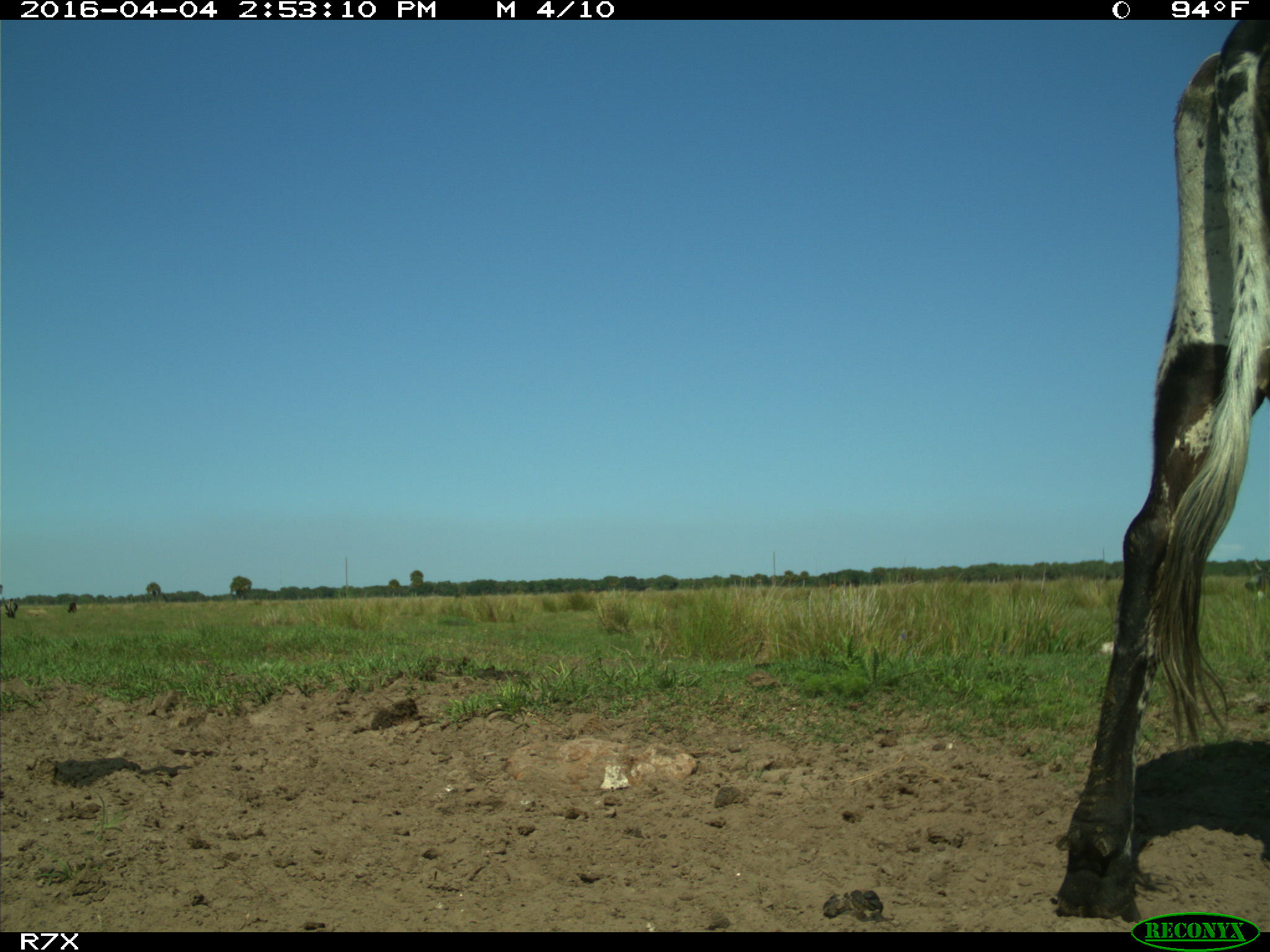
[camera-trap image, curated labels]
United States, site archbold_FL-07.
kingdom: Animalia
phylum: Chordata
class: Mammalia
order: Artiodactyla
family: Bovidae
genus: Bos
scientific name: Bos taurus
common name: domestic cow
Bos taurus (domestic cow).